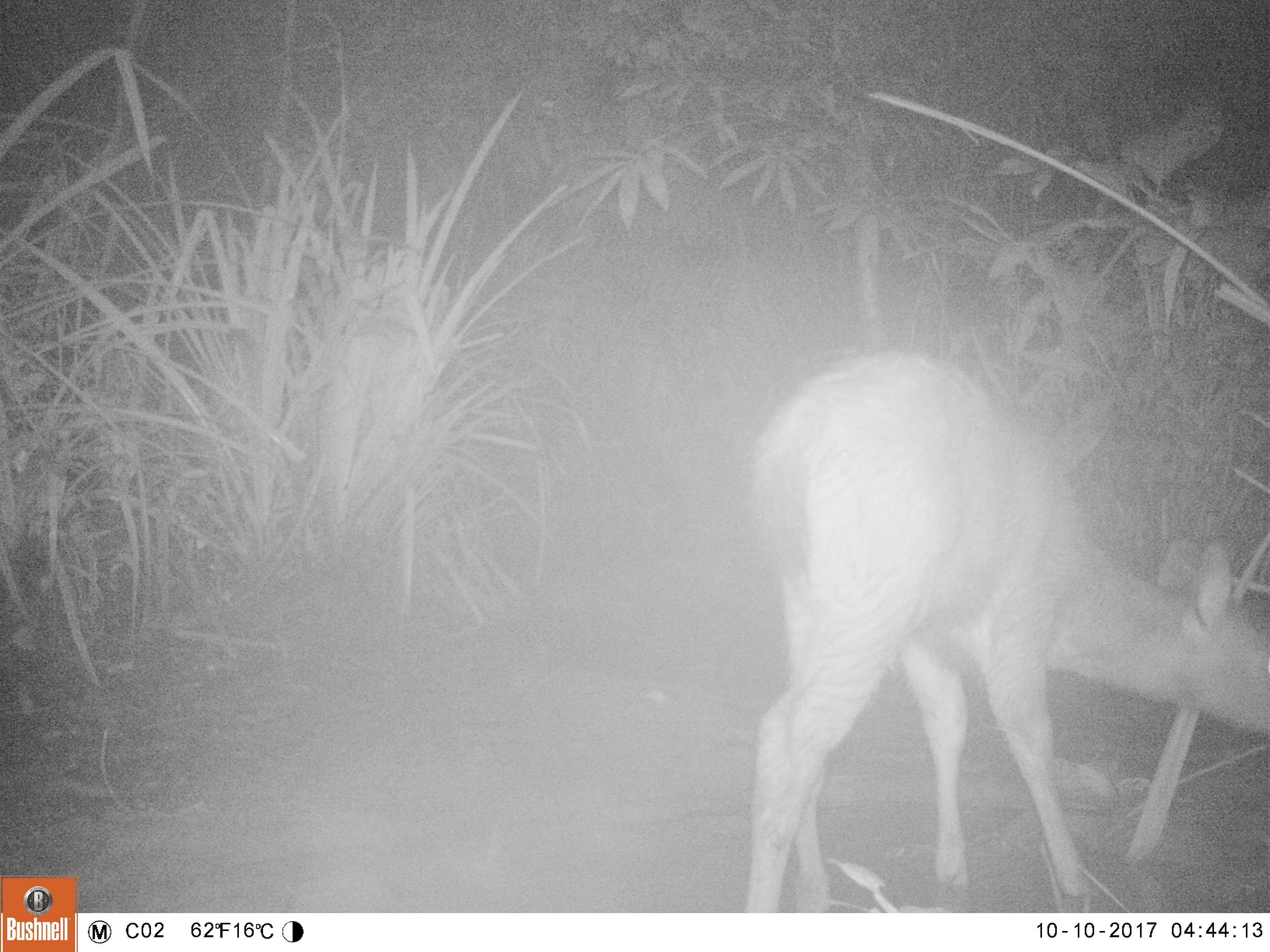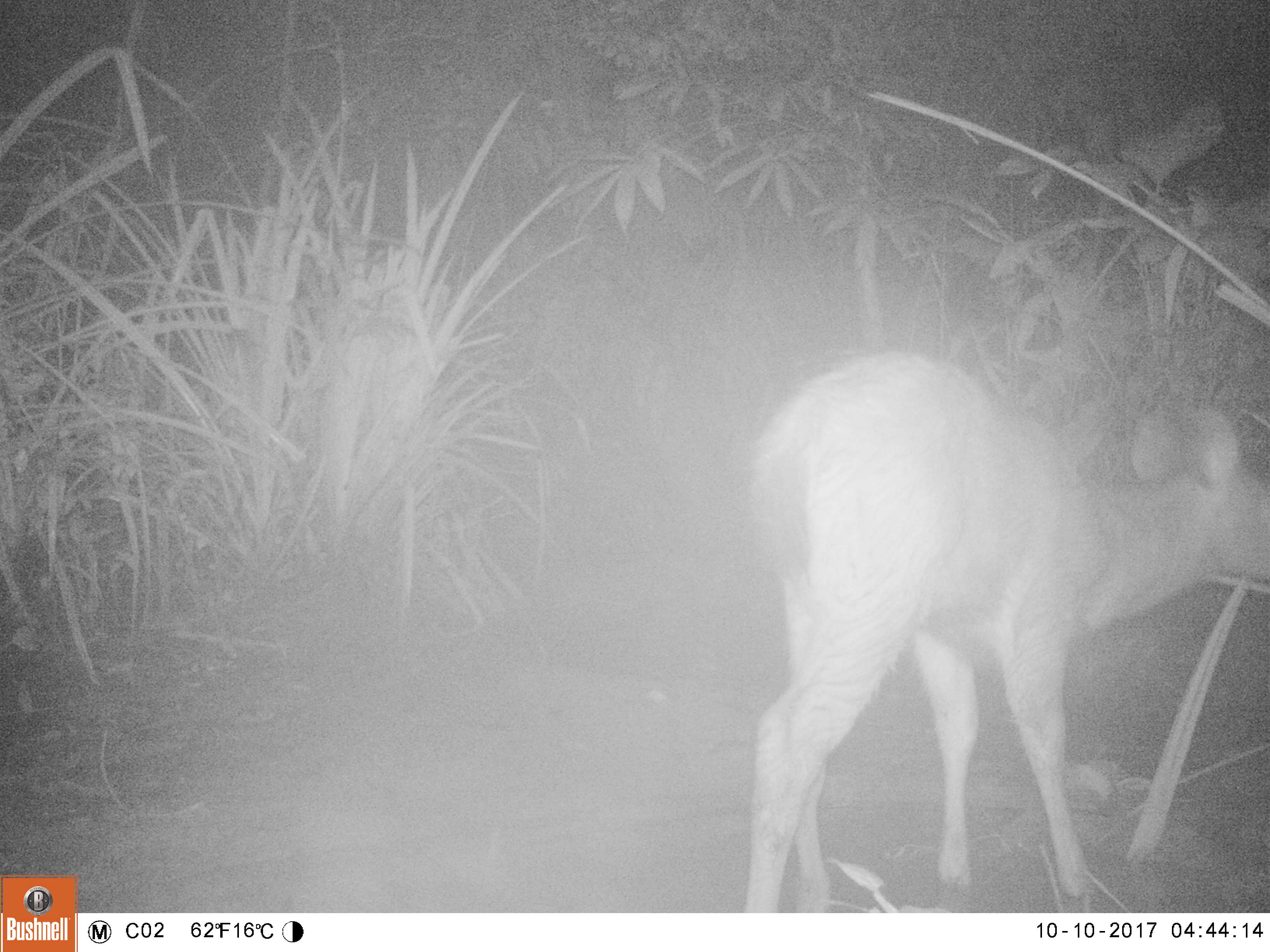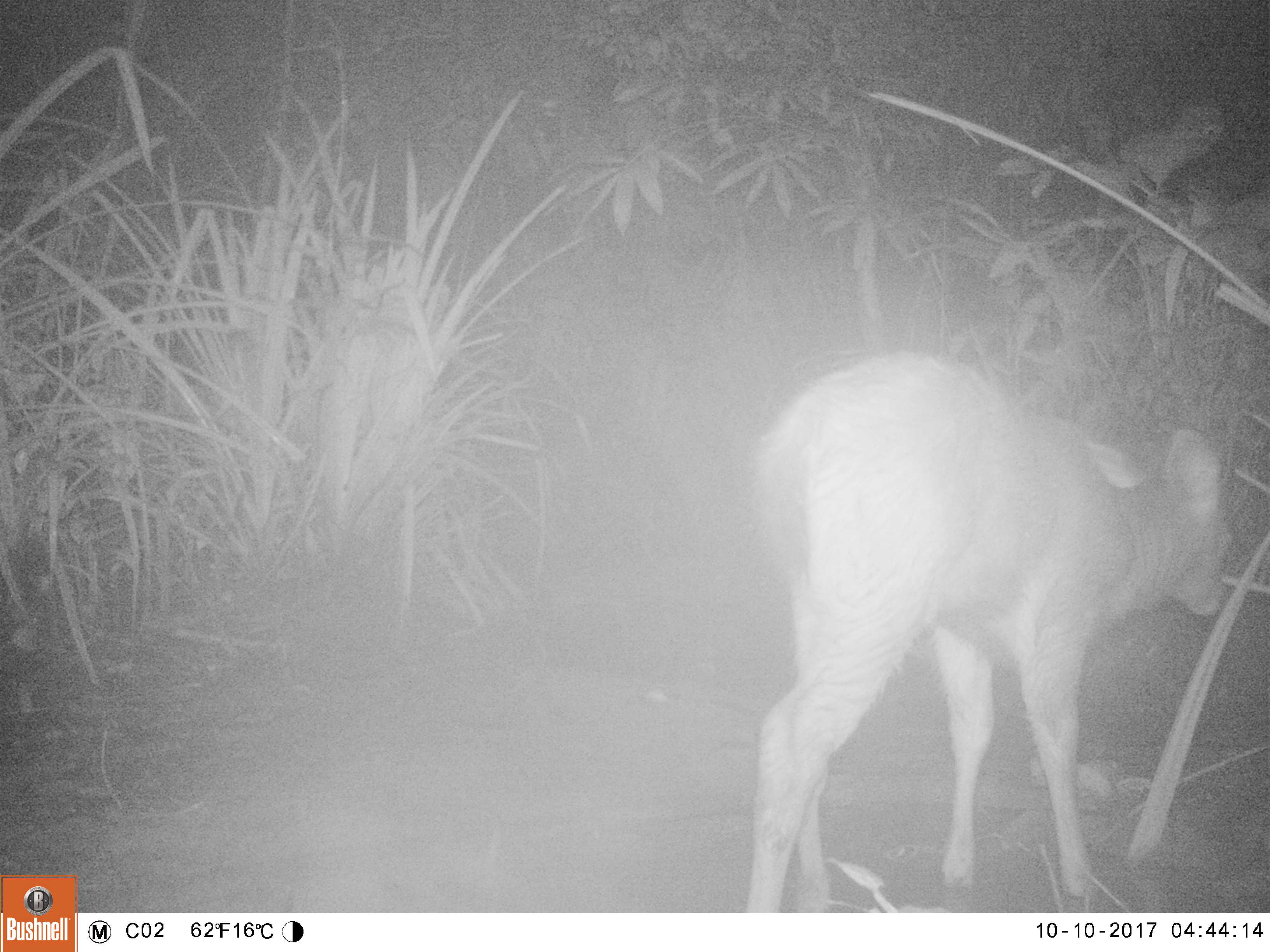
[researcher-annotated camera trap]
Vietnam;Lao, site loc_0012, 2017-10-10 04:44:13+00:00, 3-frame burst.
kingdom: Animalia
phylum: Chordata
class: Mammalia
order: Artiodactyla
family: Cervidae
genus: Rusa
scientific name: Rusa unicolor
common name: sambar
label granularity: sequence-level